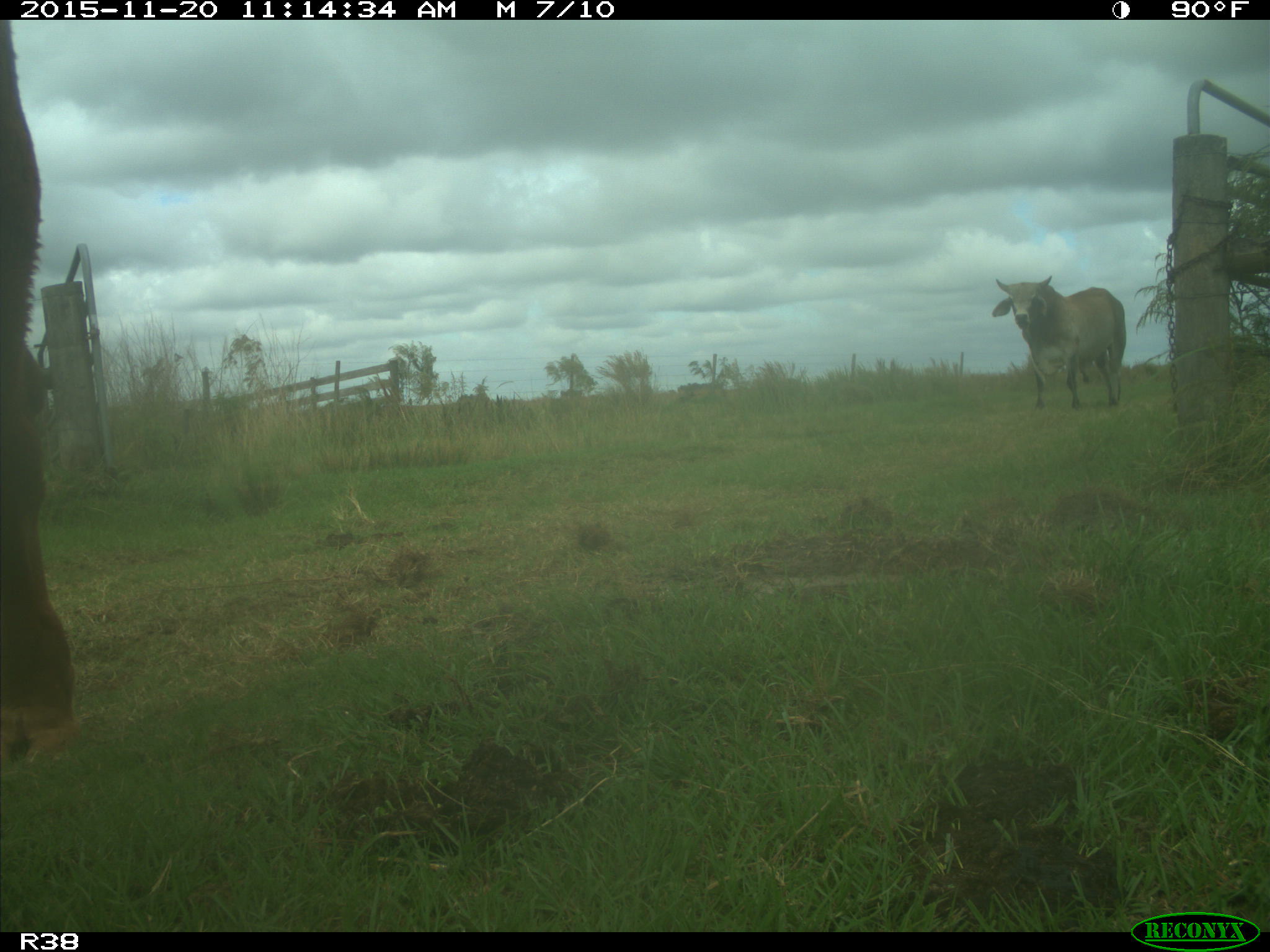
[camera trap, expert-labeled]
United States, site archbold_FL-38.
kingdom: Animalia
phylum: Chordata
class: Mammalia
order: Artiodactyla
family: Bovidae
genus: Bos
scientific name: Bos taurus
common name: domestic cow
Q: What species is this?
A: Bos taurus (domestic cow).